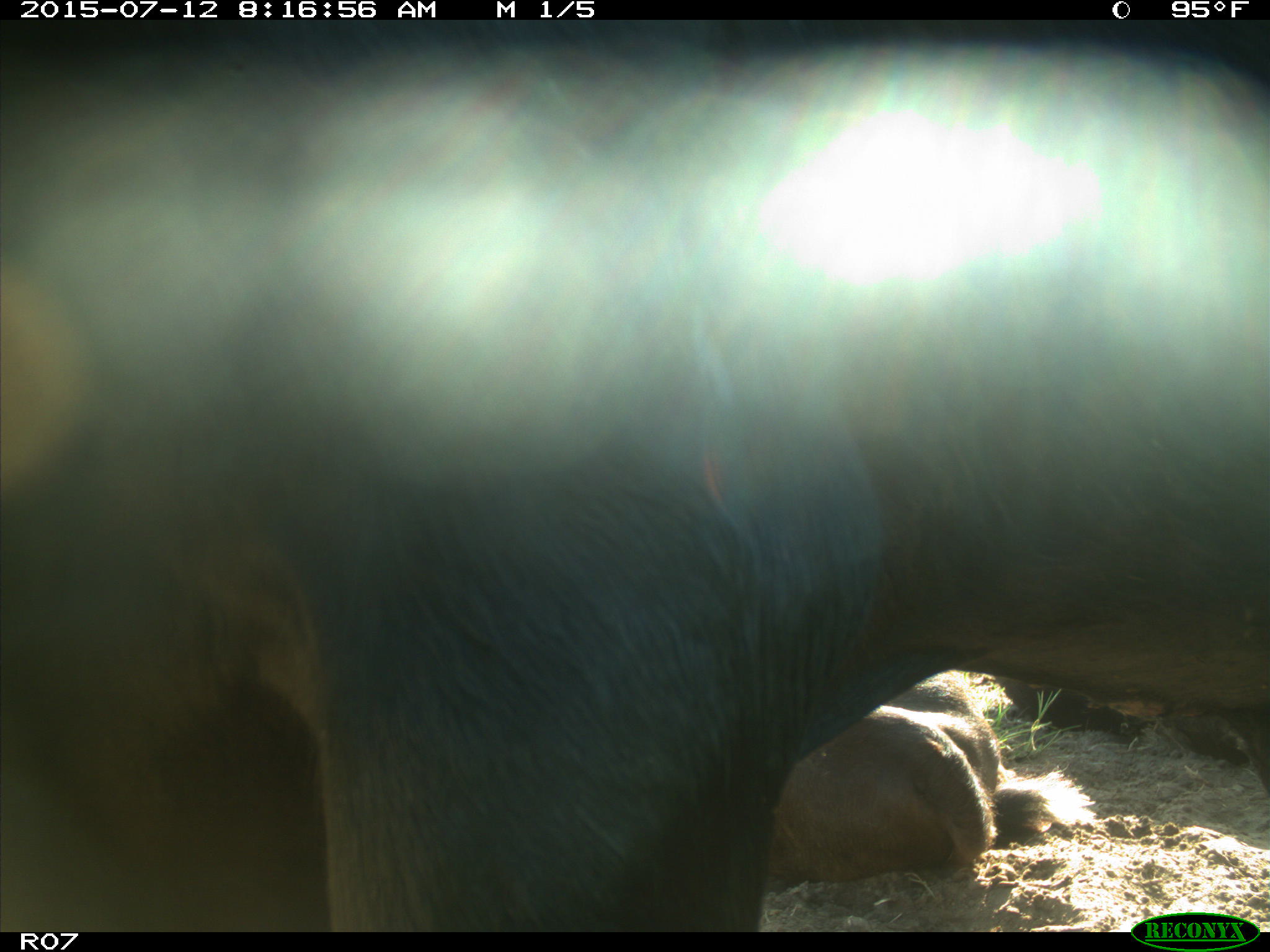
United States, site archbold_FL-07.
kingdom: Animalia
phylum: Chordata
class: Mammalia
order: Artiodactyla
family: Bovidae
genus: Bos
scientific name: Bos taurus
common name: domestic cow